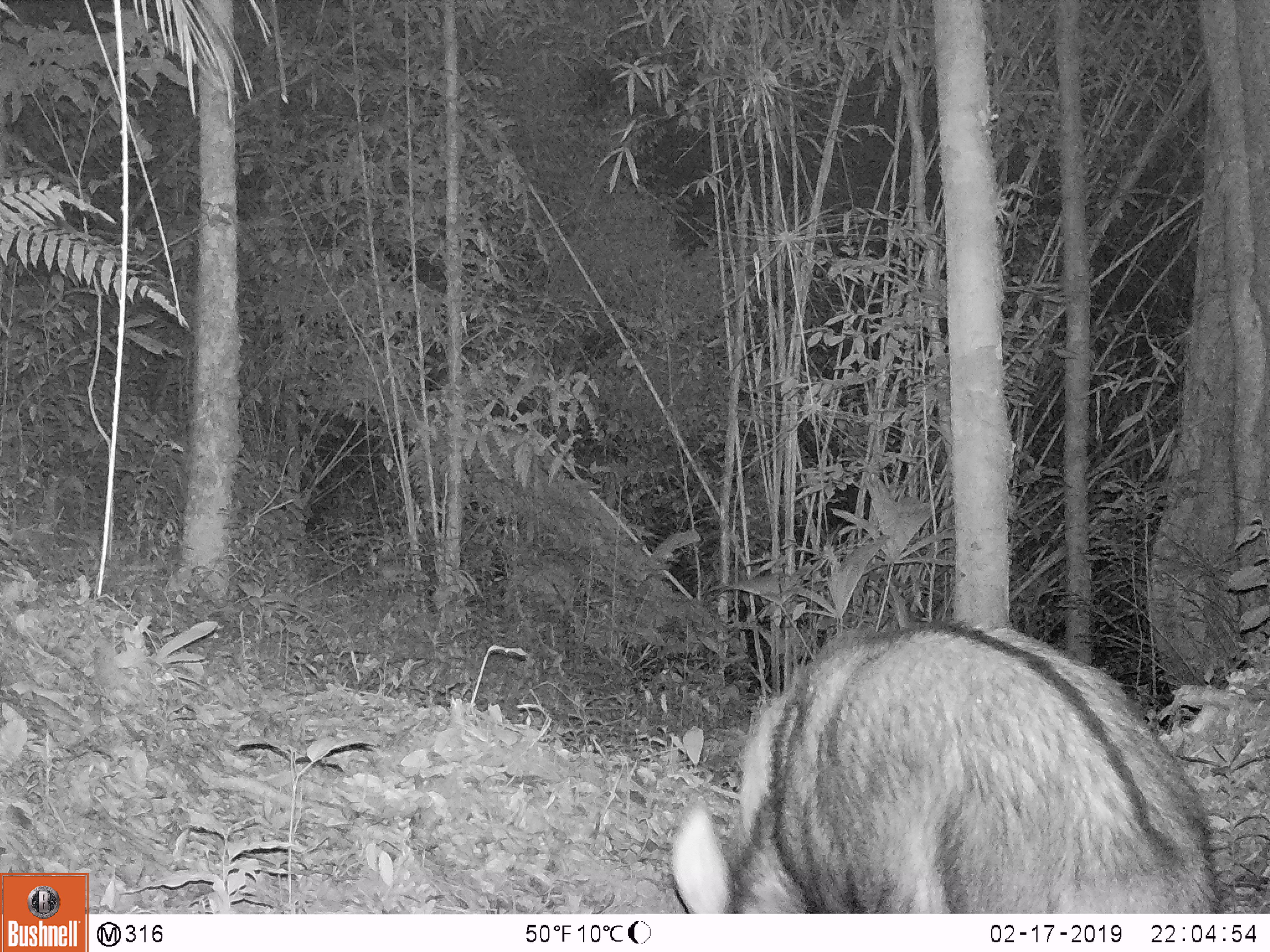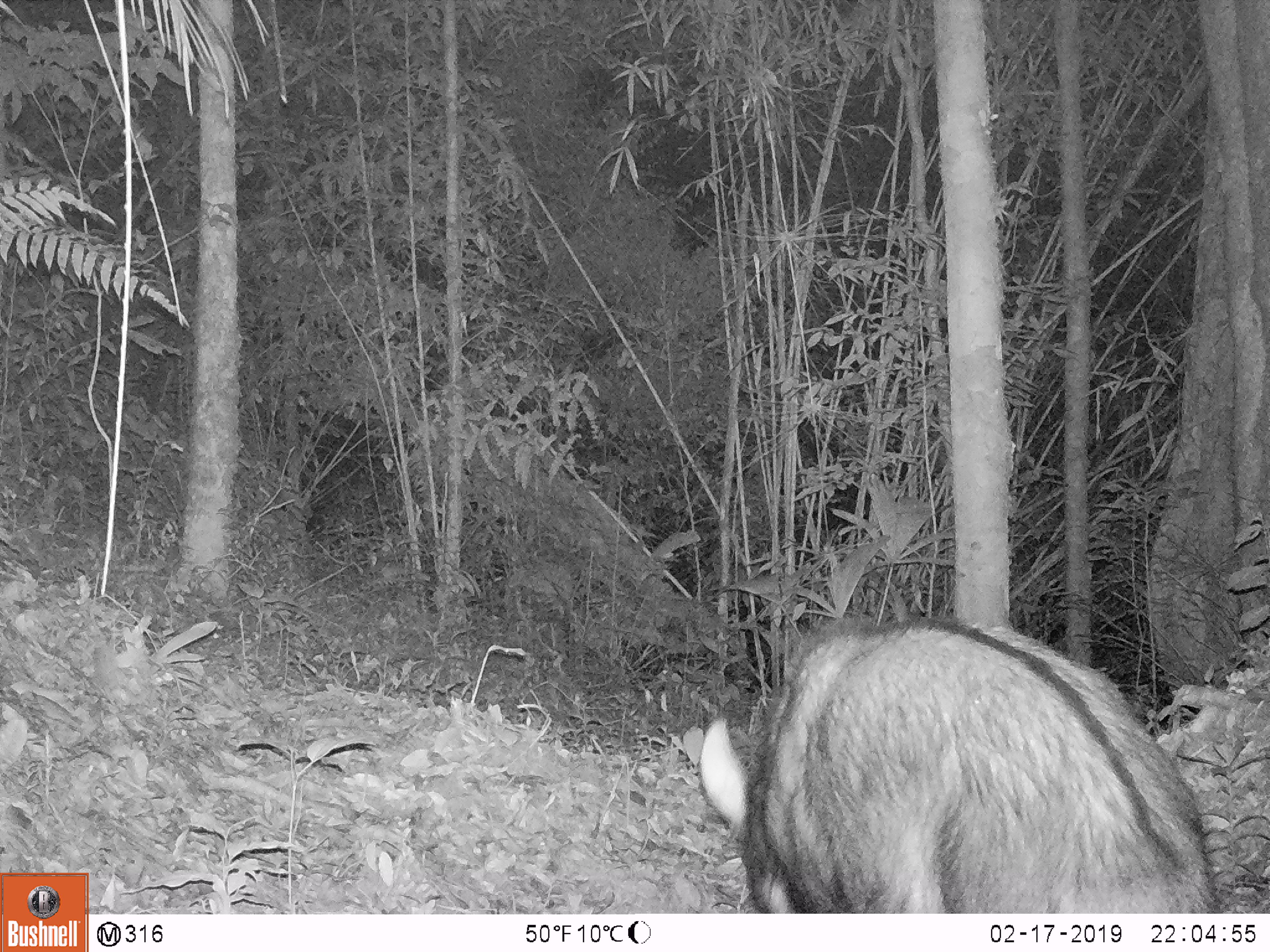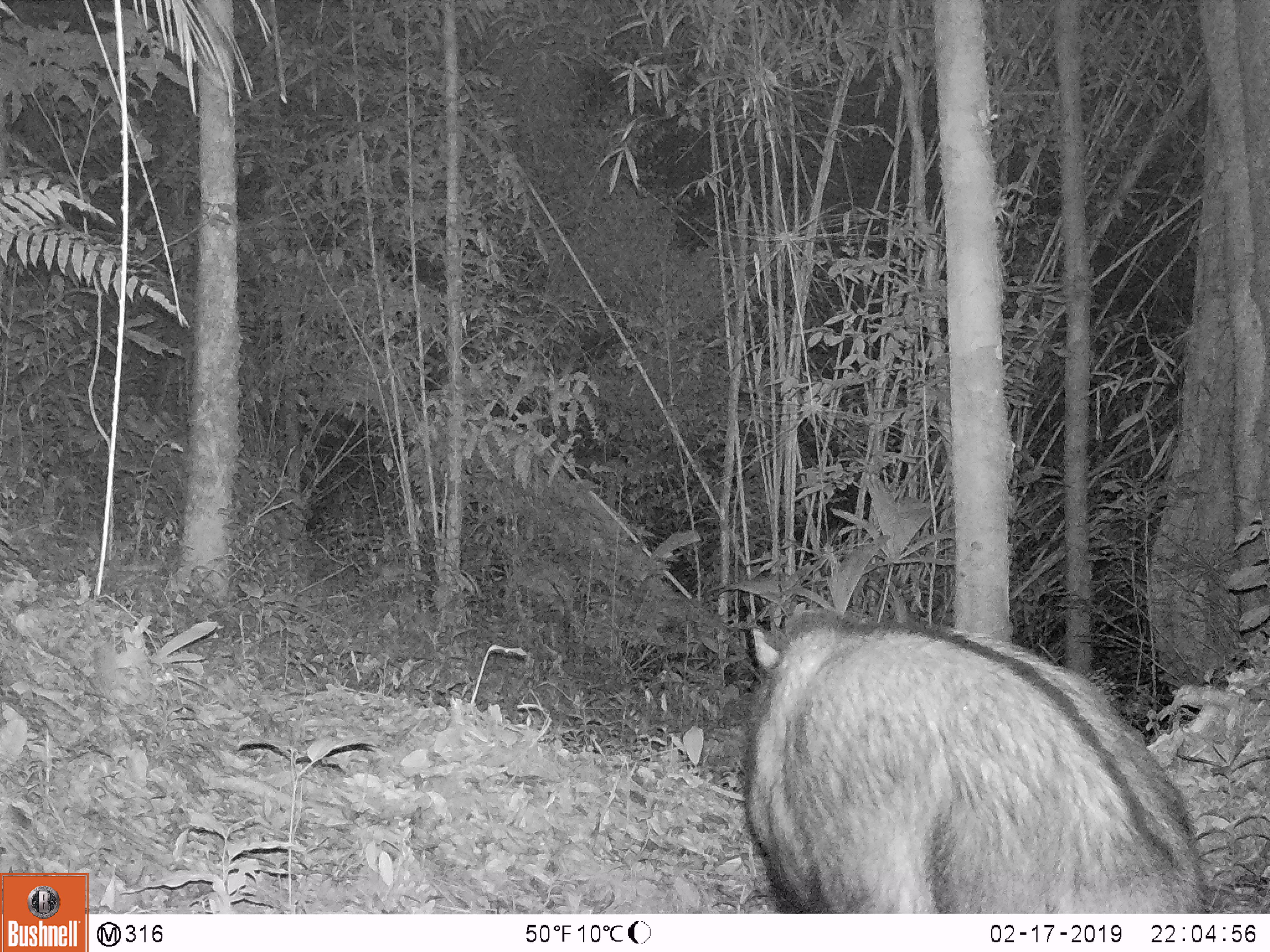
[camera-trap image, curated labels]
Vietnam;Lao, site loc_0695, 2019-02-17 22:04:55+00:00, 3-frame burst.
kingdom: Animalia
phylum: Chordata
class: Mammalia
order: Artiodactyla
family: Bovidae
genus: Capricornis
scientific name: Capricornis sumatraensis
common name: chinese serow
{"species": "chinese serow (Capricornis sumatraensis)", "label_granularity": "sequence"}